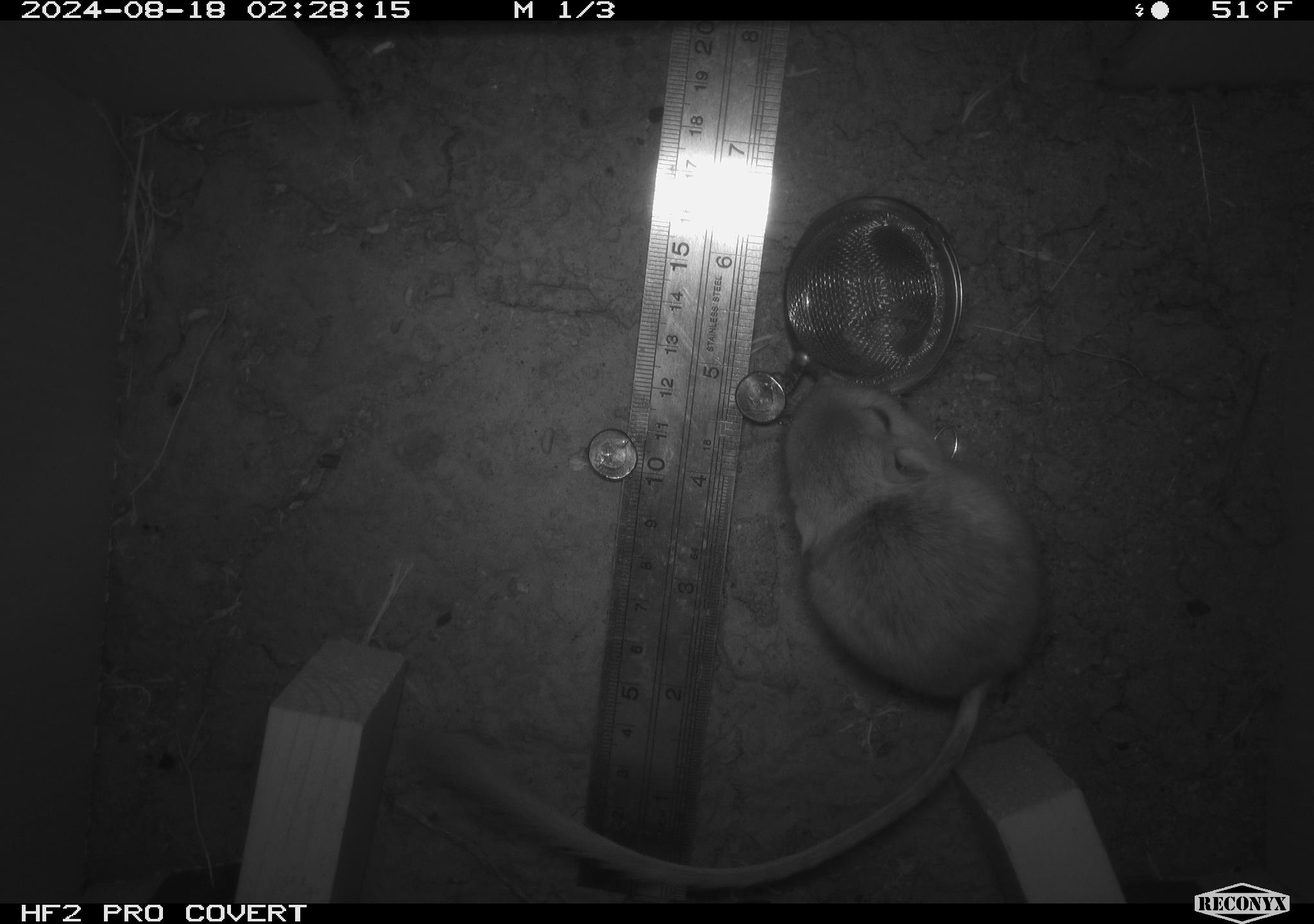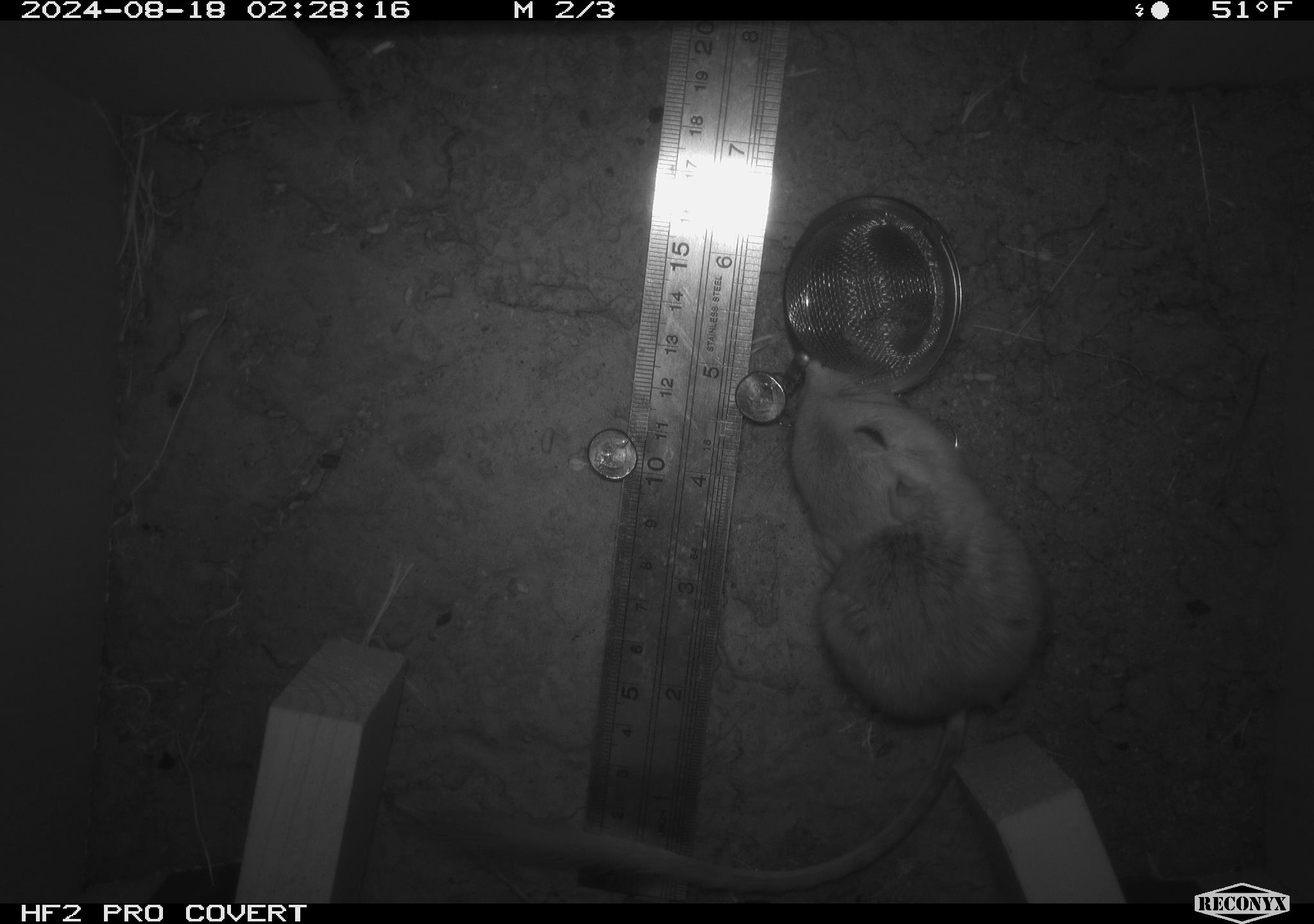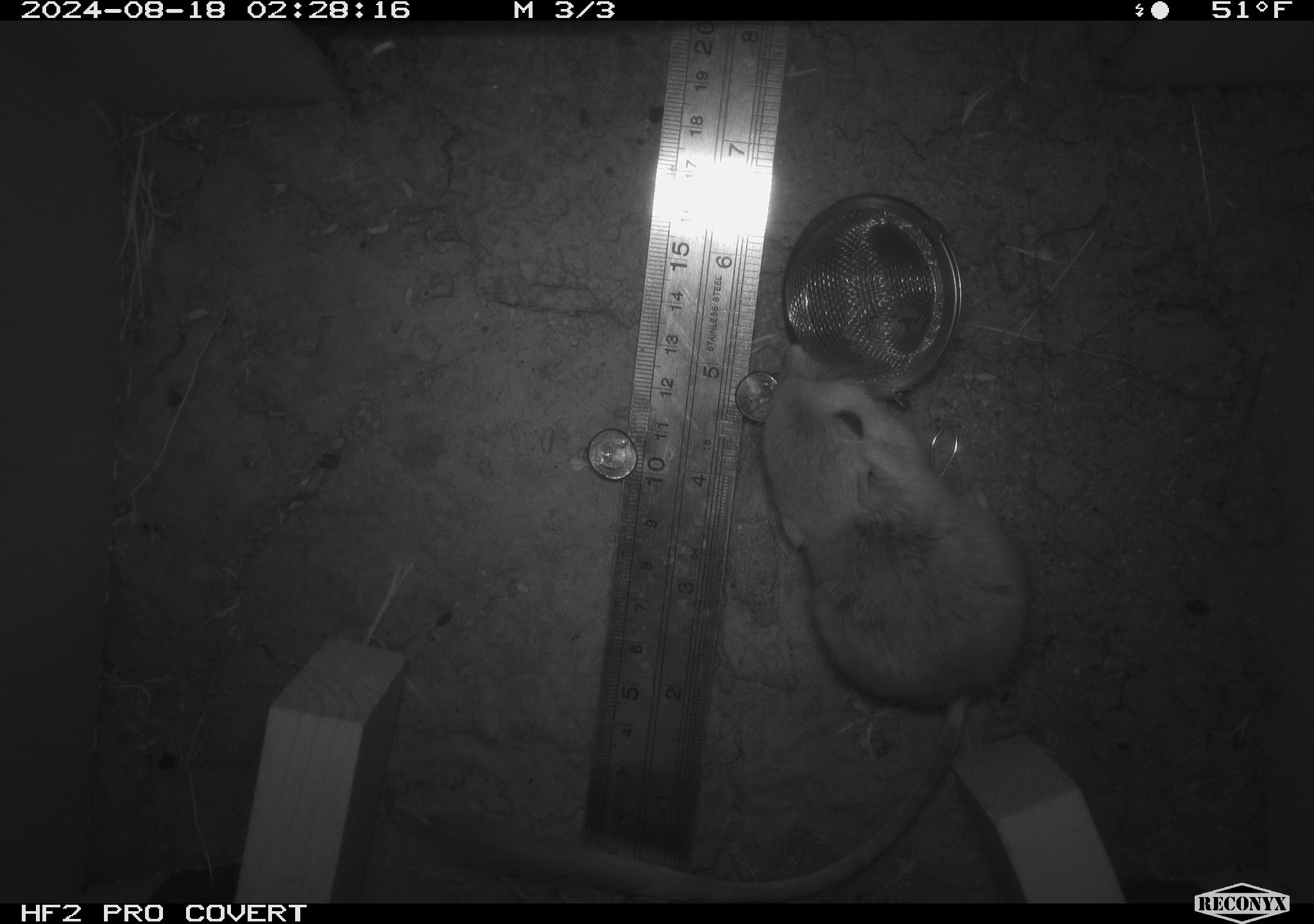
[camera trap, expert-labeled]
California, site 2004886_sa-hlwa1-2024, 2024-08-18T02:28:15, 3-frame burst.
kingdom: Animalia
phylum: Chordata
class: Mammalia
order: Rodentia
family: Heteromyidae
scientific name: Heteromyidae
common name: kangaroo rats and pocket mice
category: heteromyidae family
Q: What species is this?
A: Heteromyidae family (kangaroo rats and pocket mice) (Heteromyidae).